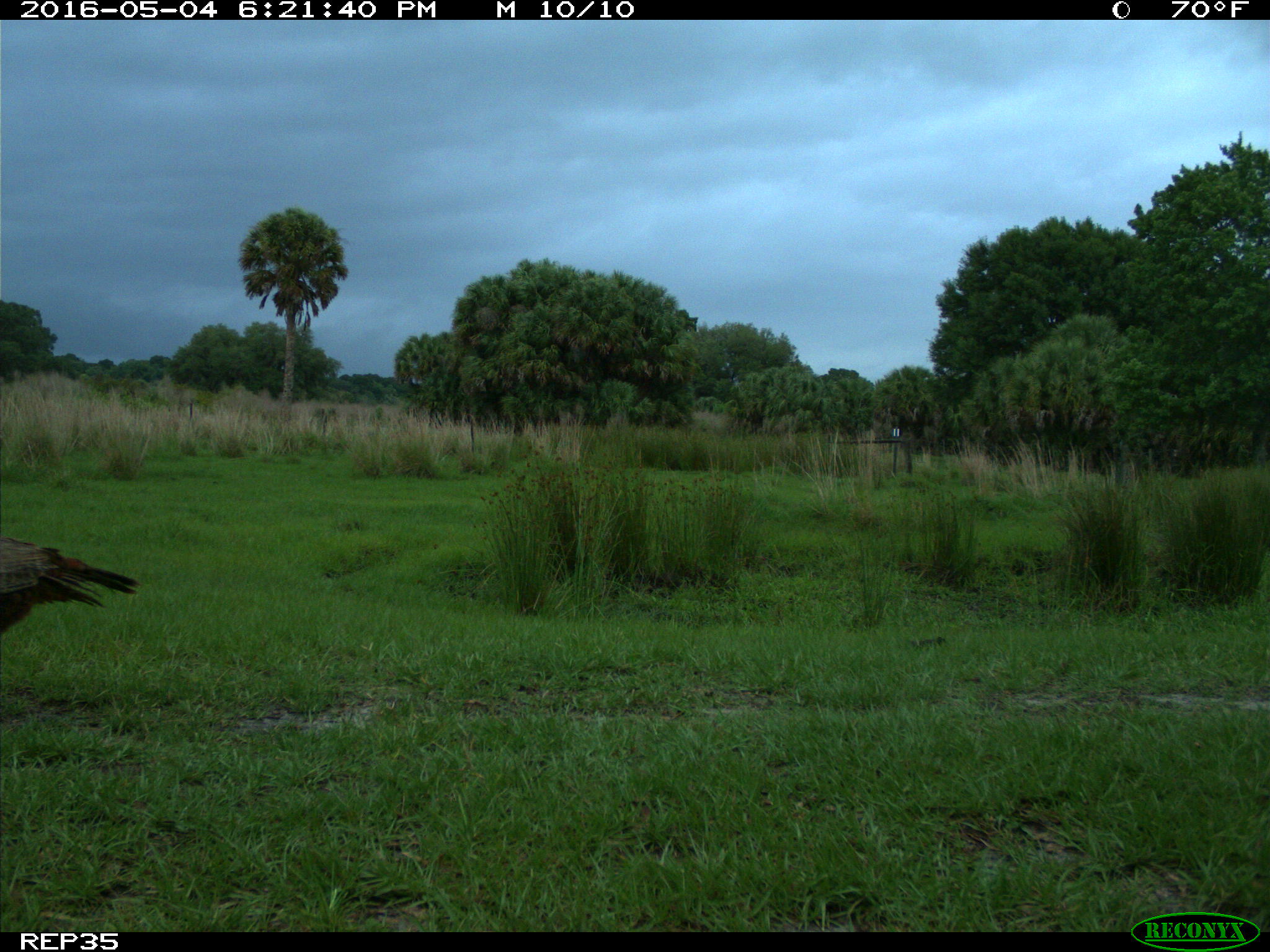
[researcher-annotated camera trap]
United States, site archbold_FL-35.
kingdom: Animalia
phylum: Chordata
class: Aves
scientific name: Aves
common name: birds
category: unidentified bird